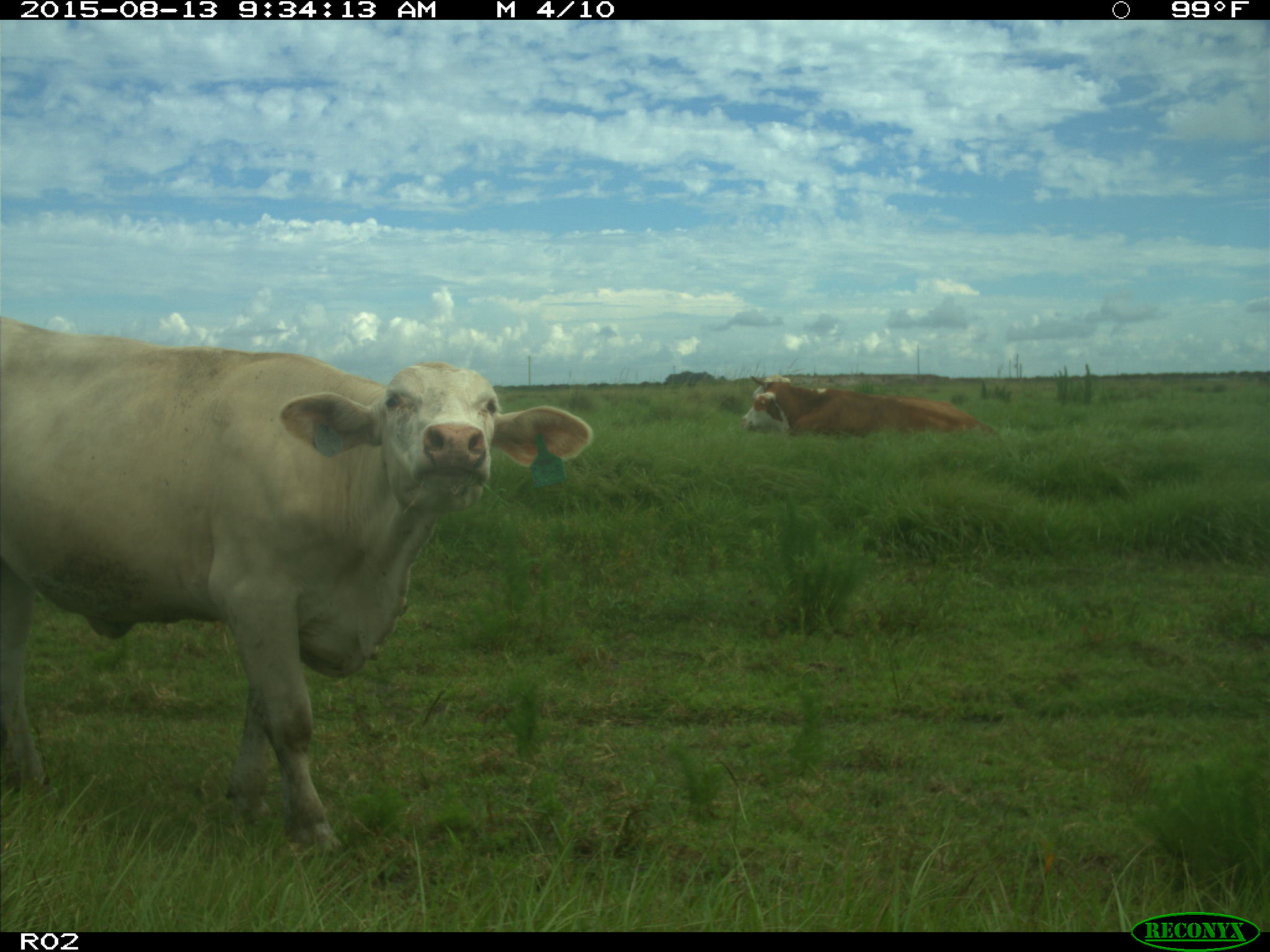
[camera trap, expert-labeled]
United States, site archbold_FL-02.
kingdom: Animalia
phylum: Chordata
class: Mammalia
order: Artiodactyla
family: Bovidae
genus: Bos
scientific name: Bos taurus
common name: domestic cow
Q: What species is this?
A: Bos taurus (domestic cow).